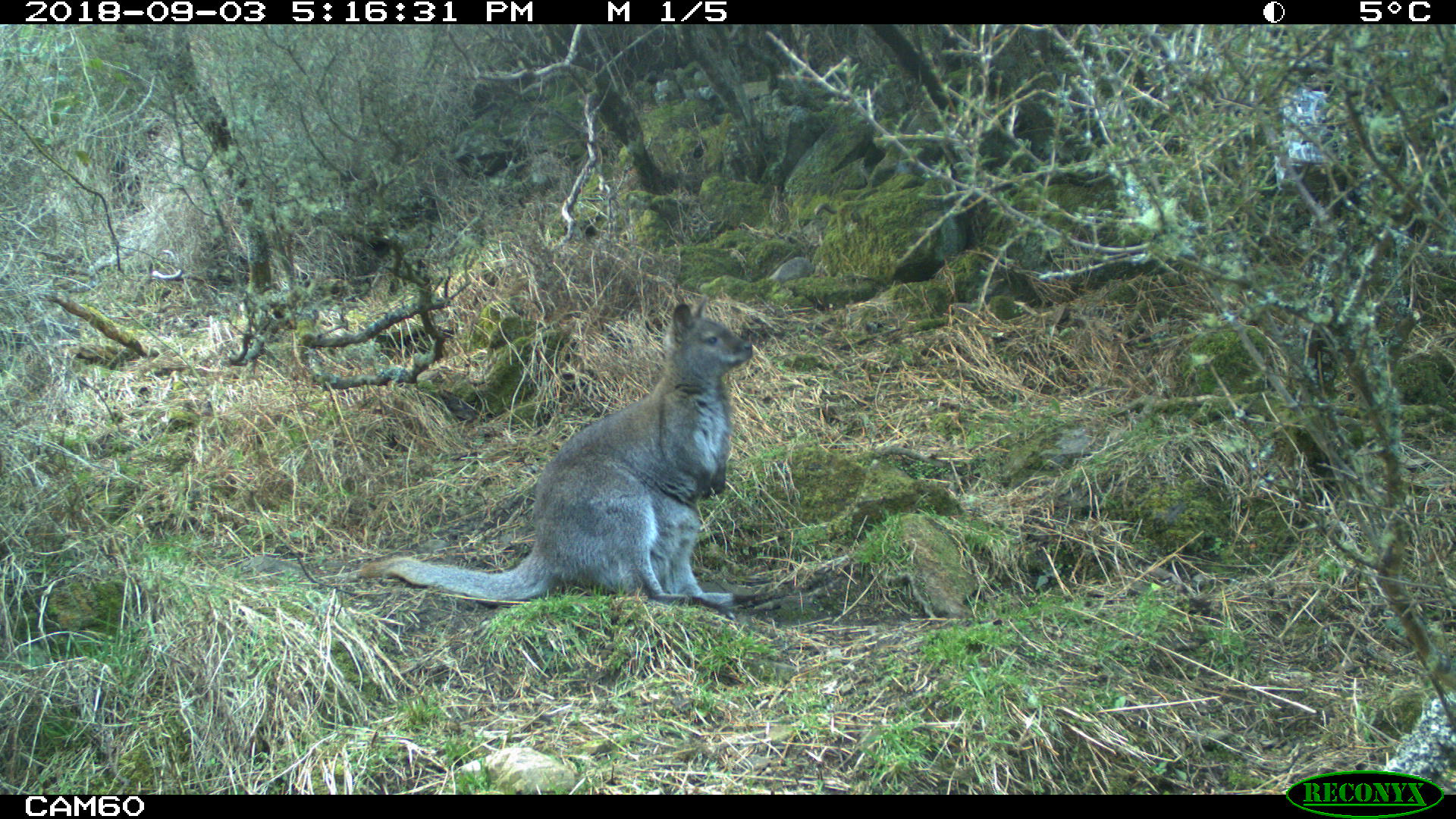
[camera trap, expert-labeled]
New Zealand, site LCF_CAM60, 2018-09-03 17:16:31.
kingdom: Animalia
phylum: Chordata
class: Mammalia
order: Diprotodontia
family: Macropodidae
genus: Notamacropus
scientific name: Notamacropus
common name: wallaby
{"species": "wallaby (Notamacropus)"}